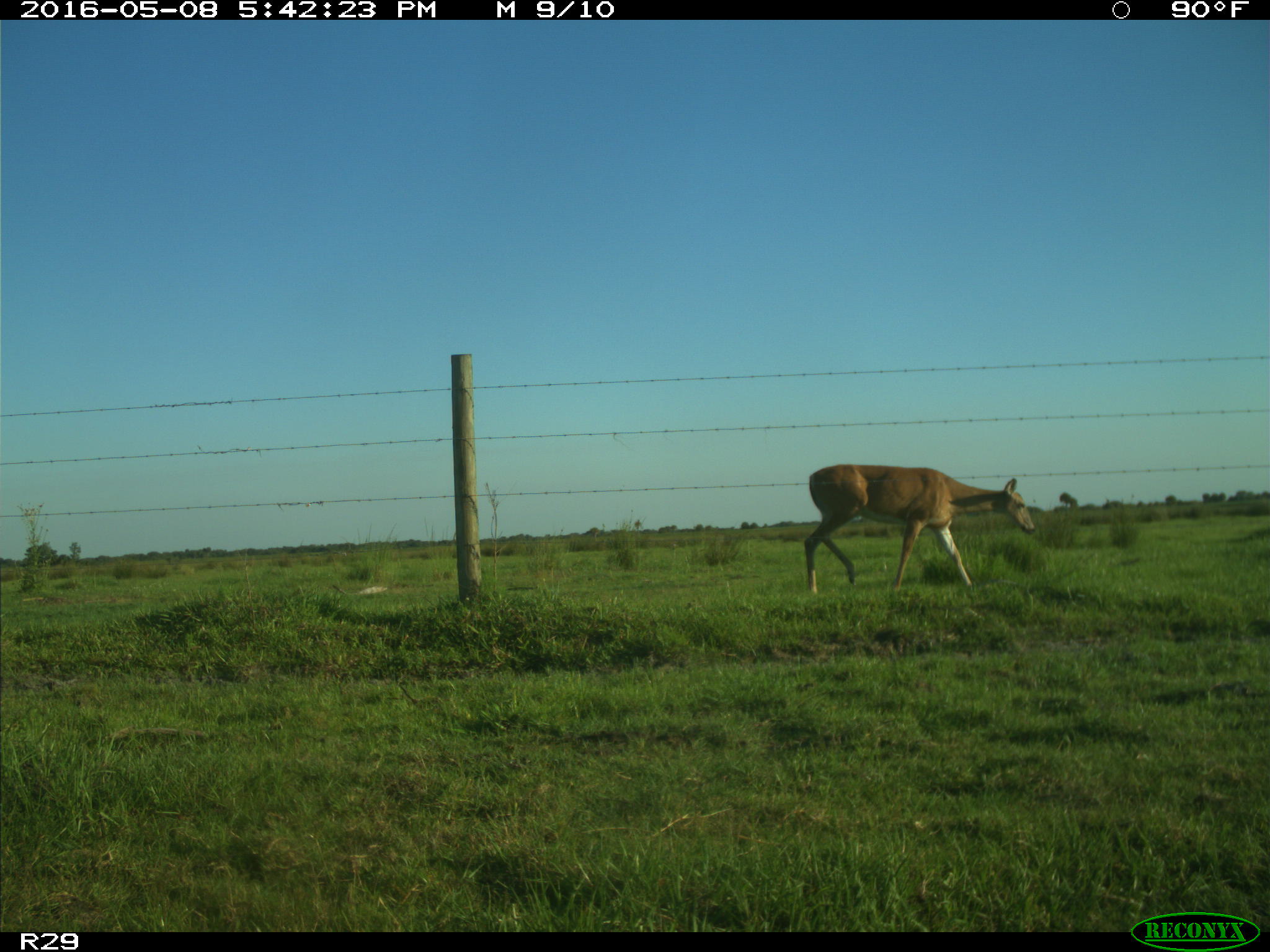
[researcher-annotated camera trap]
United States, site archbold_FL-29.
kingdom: Animalia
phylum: Chordata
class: Mammalia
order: Artiodactyla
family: Cervidae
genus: Odocoileus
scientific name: Odocoileus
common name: deer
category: unidentified deer